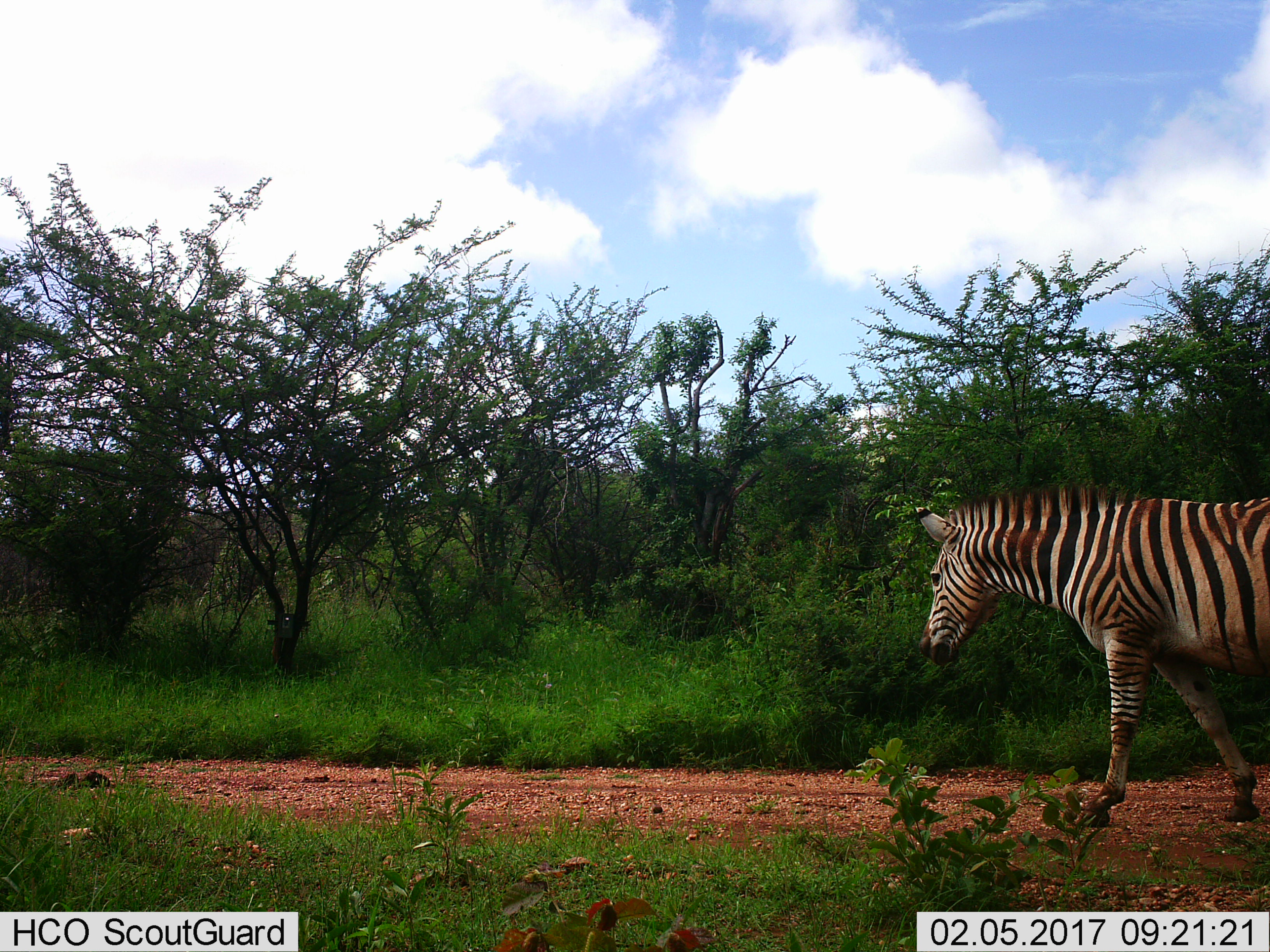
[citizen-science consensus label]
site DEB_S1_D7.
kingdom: Animalia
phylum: Chordata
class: Mammalia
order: Perissodactyla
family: Equidae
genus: Equus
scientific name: Equus quagga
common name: plains zebra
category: zebraplains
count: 1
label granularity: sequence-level